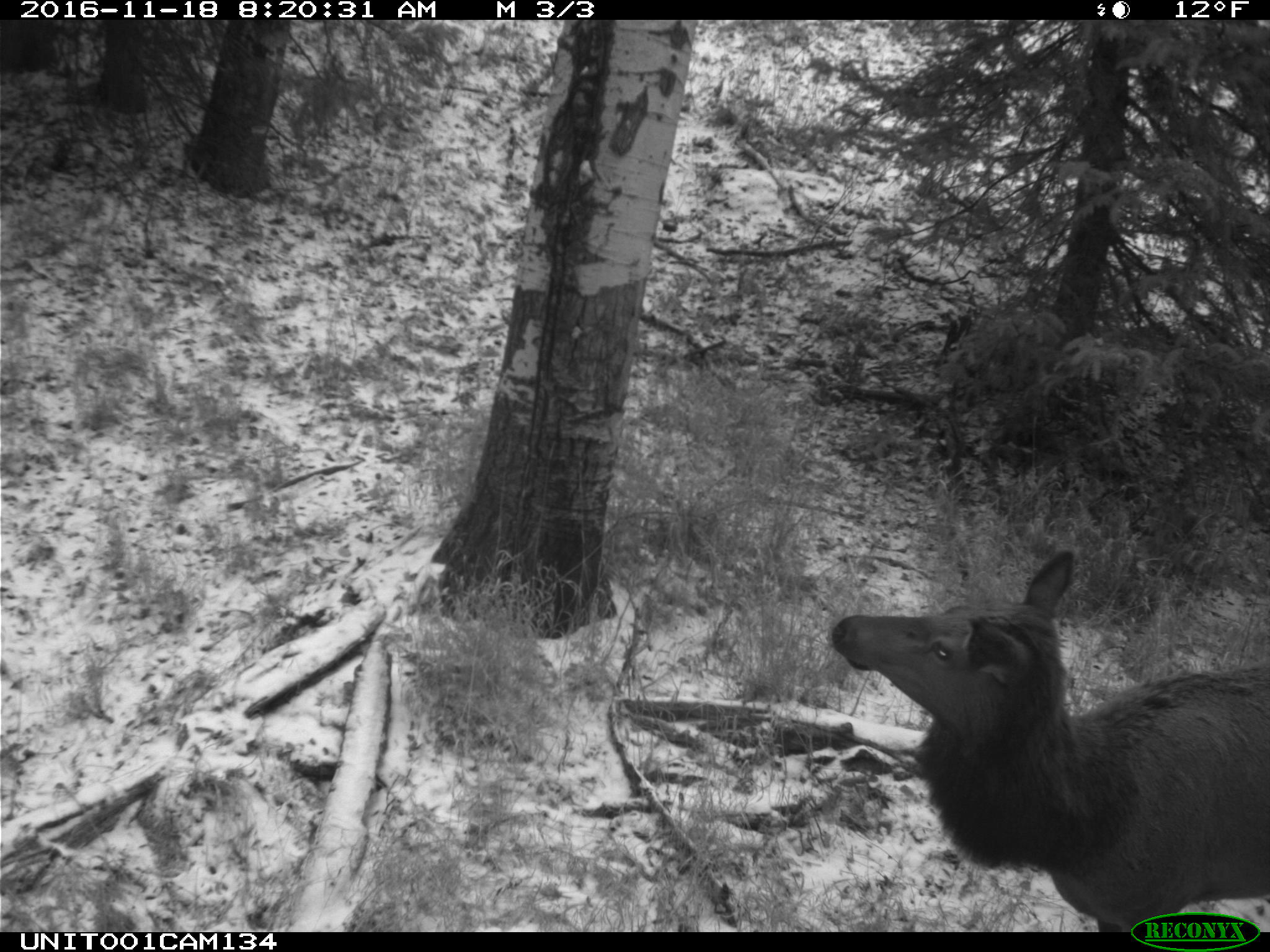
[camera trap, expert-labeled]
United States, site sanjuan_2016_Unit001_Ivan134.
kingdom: Animalia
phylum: Chordata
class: Mammalia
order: Artiodactyla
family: Cervidae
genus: Cervus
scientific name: Cervus elaphus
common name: red deer